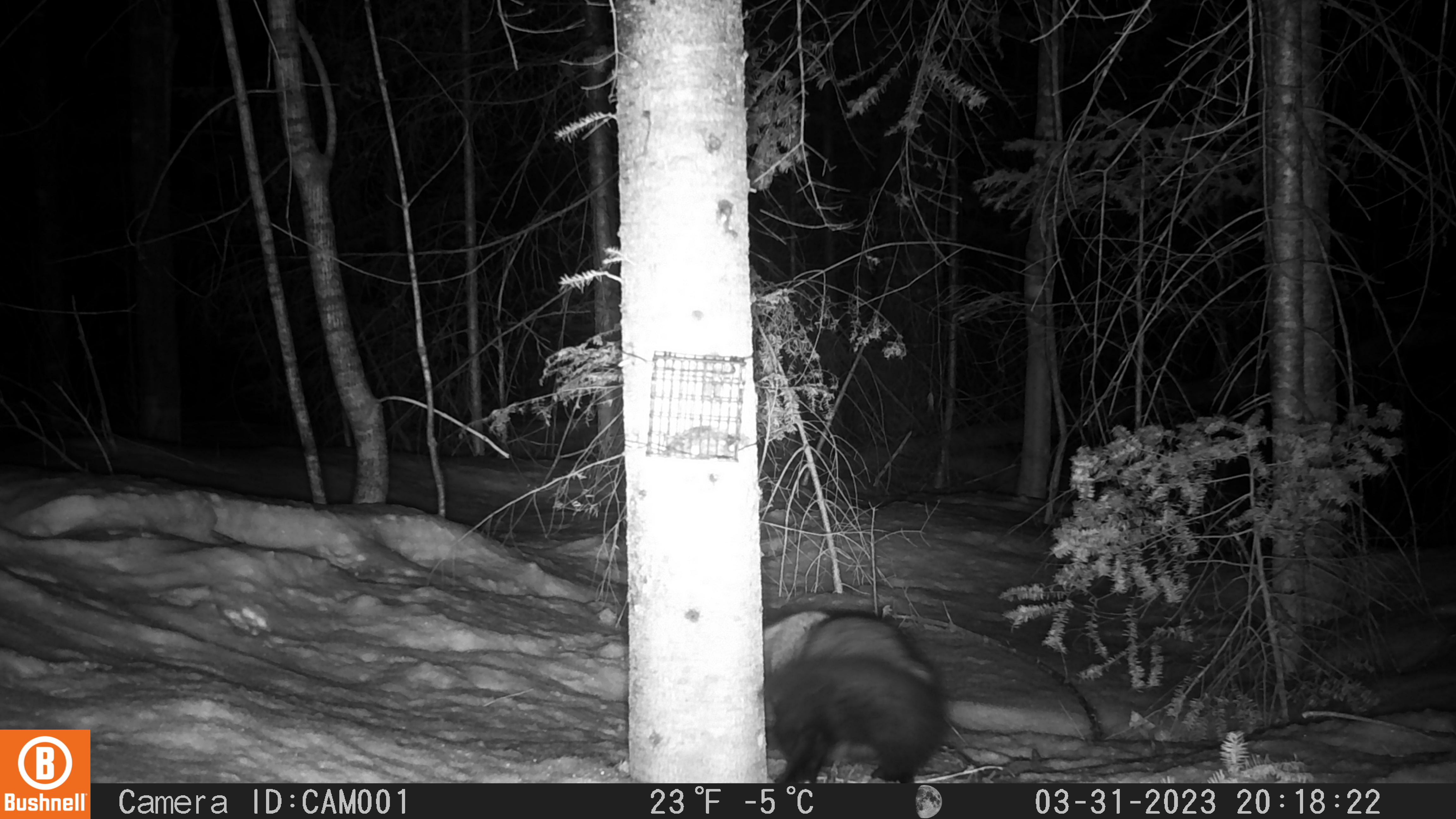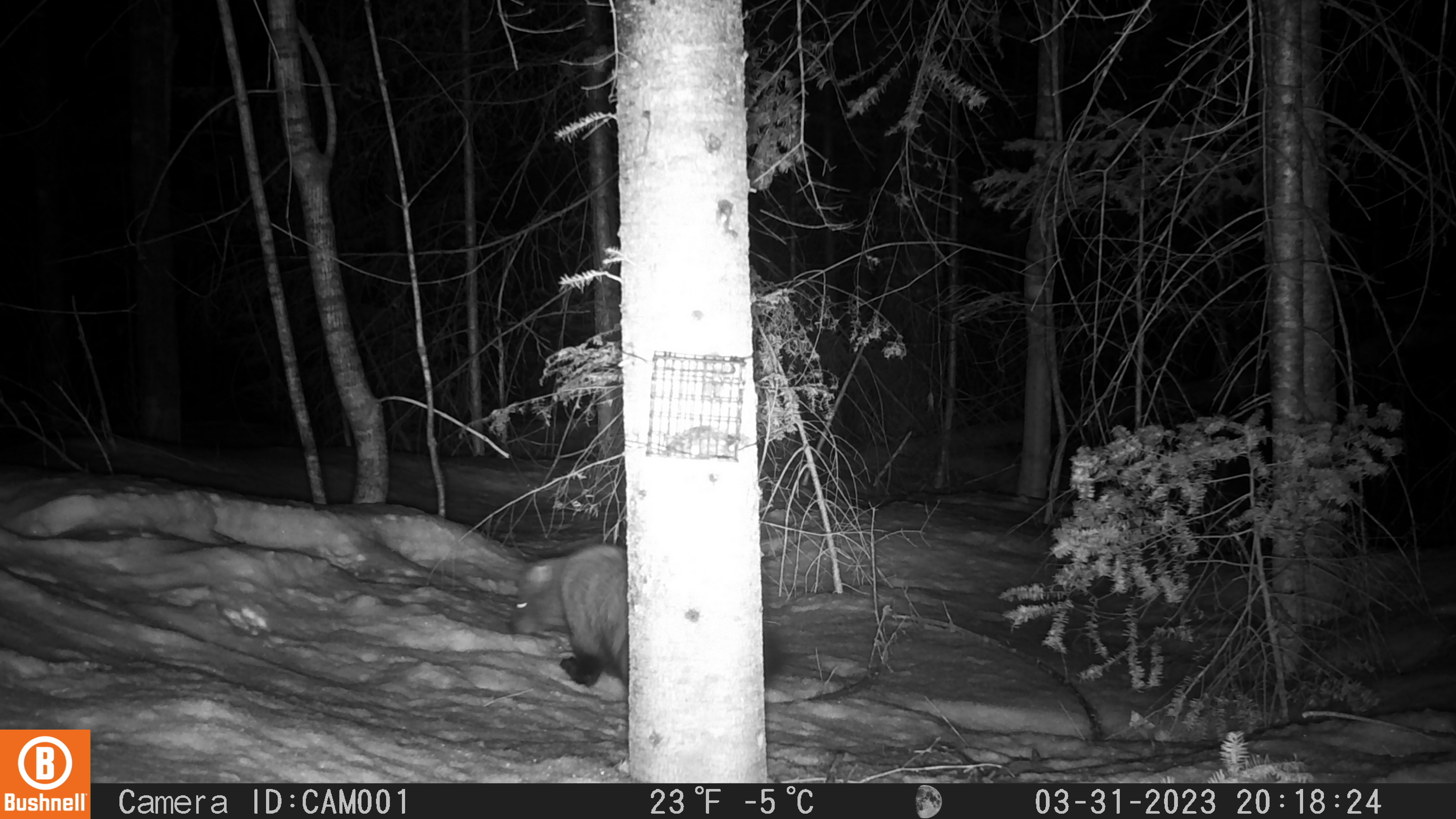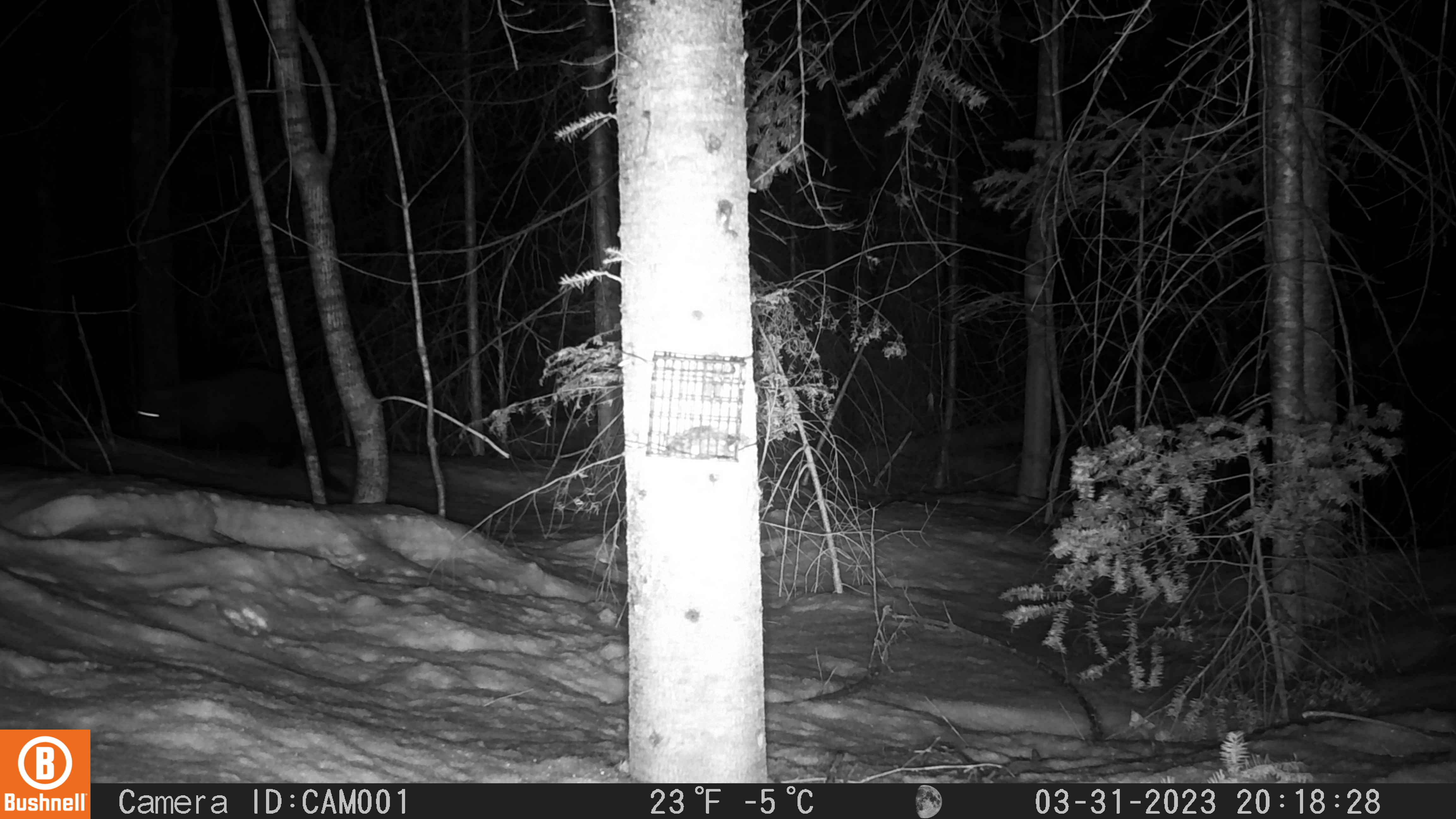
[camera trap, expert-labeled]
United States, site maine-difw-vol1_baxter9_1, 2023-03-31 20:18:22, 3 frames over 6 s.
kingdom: Animalia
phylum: Chordata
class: Mammalia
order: Carnivora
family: Mustelidae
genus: Pekania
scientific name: Pekania pennanti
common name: fisher